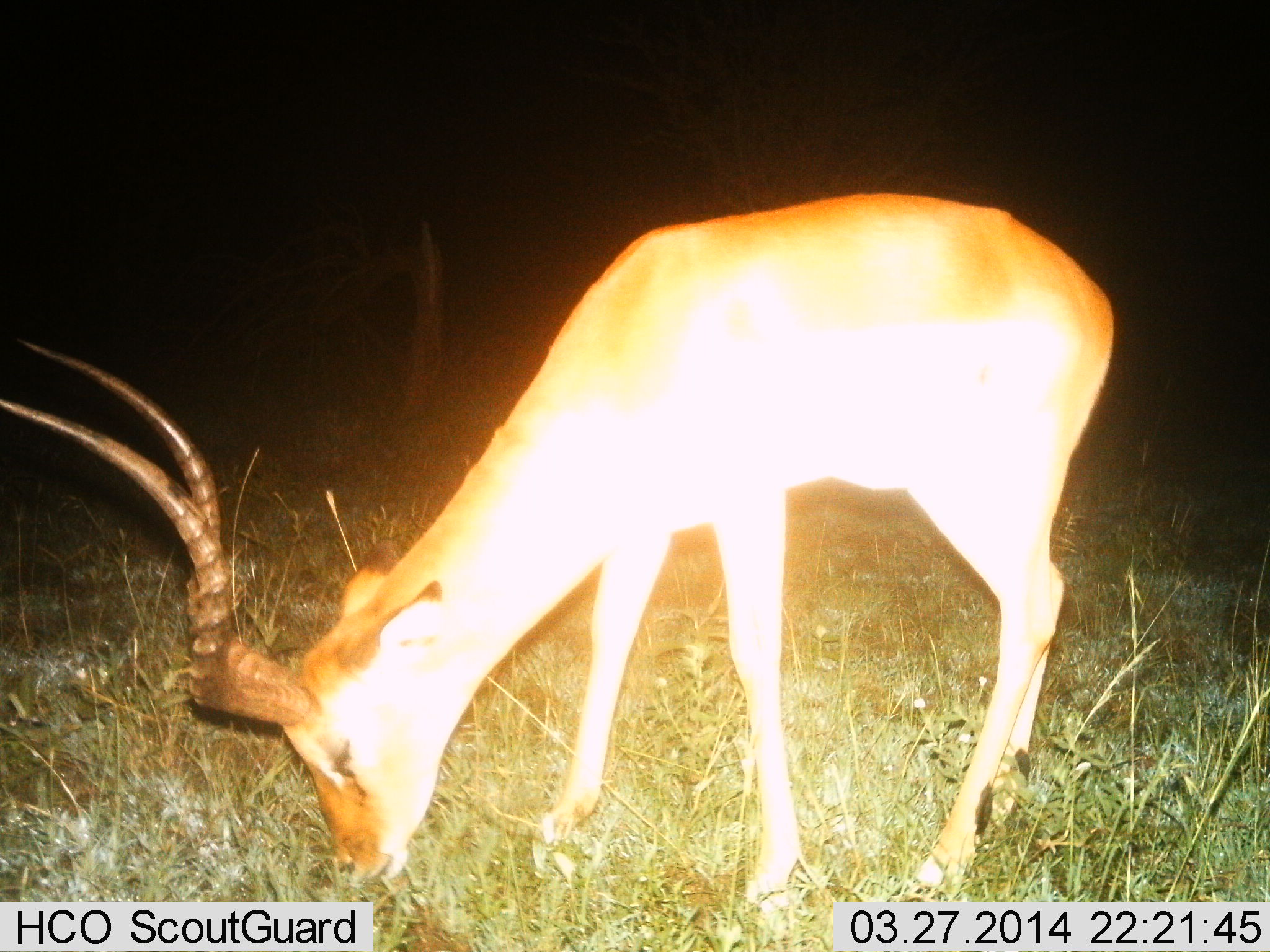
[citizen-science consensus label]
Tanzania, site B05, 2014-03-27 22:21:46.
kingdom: Animalia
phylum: Chordata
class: Mammalia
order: Artiodactyla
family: Bovidae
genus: Aepyceros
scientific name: Aepyceros melampus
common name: impala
Impala (Aepyceros melampus), count 1. Behavior (volunteer vote fractions): standing 0%, resting 0%, moving 0%, interacting 0%. Young present (vote fraction): 0%. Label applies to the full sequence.